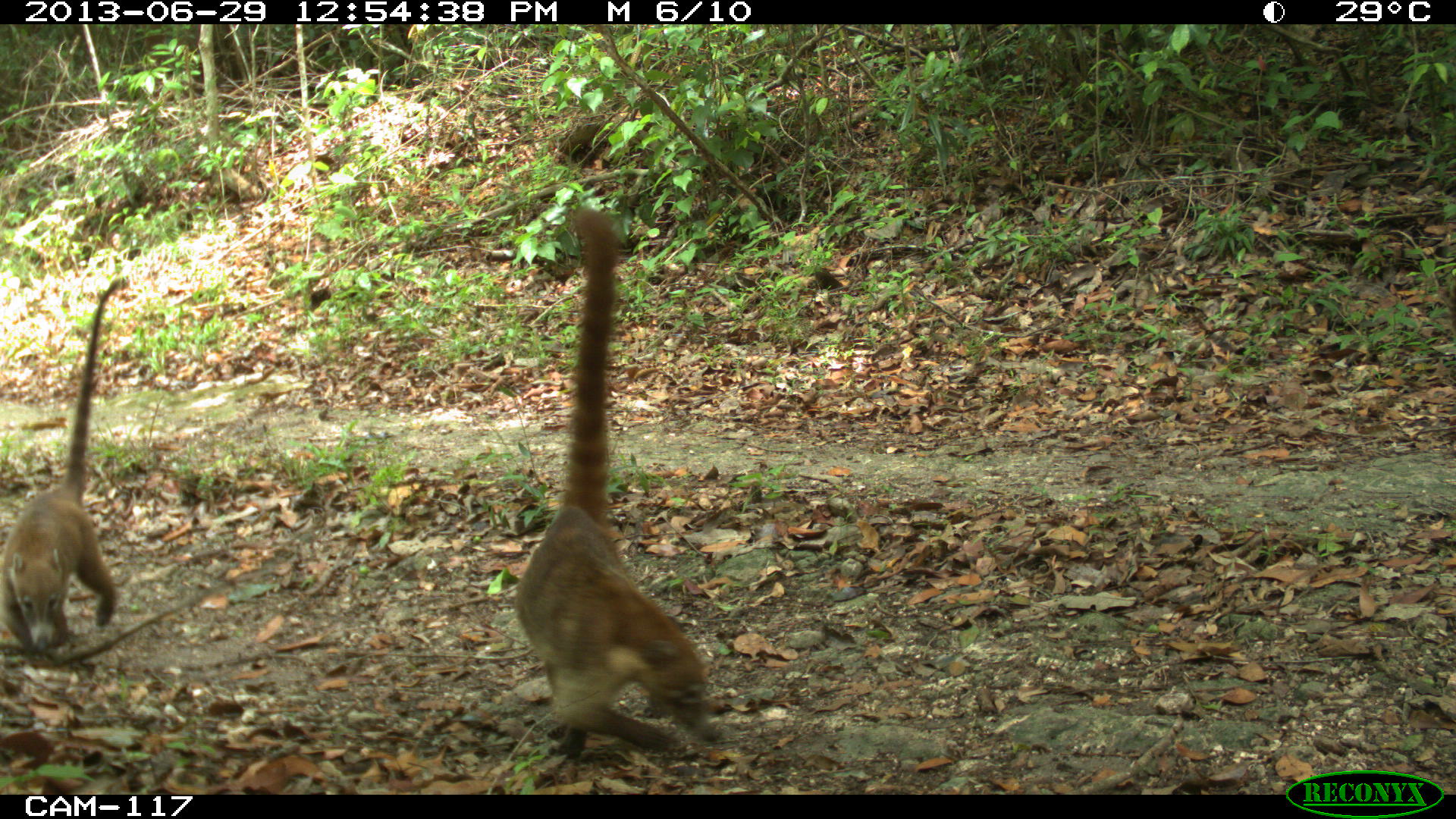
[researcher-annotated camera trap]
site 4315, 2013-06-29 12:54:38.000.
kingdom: Animalia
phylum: Chordata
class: Mammalia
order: Carnivora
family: Procyonidae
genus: Nasua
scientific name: Nasua narica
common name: white-nosed coati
Nasua narica (white-nosed coati), count 4.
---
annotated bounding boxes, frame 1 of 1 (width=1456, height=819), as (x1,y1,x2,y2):
nasua narica: (512,209,726,757); (1,277,129,654)